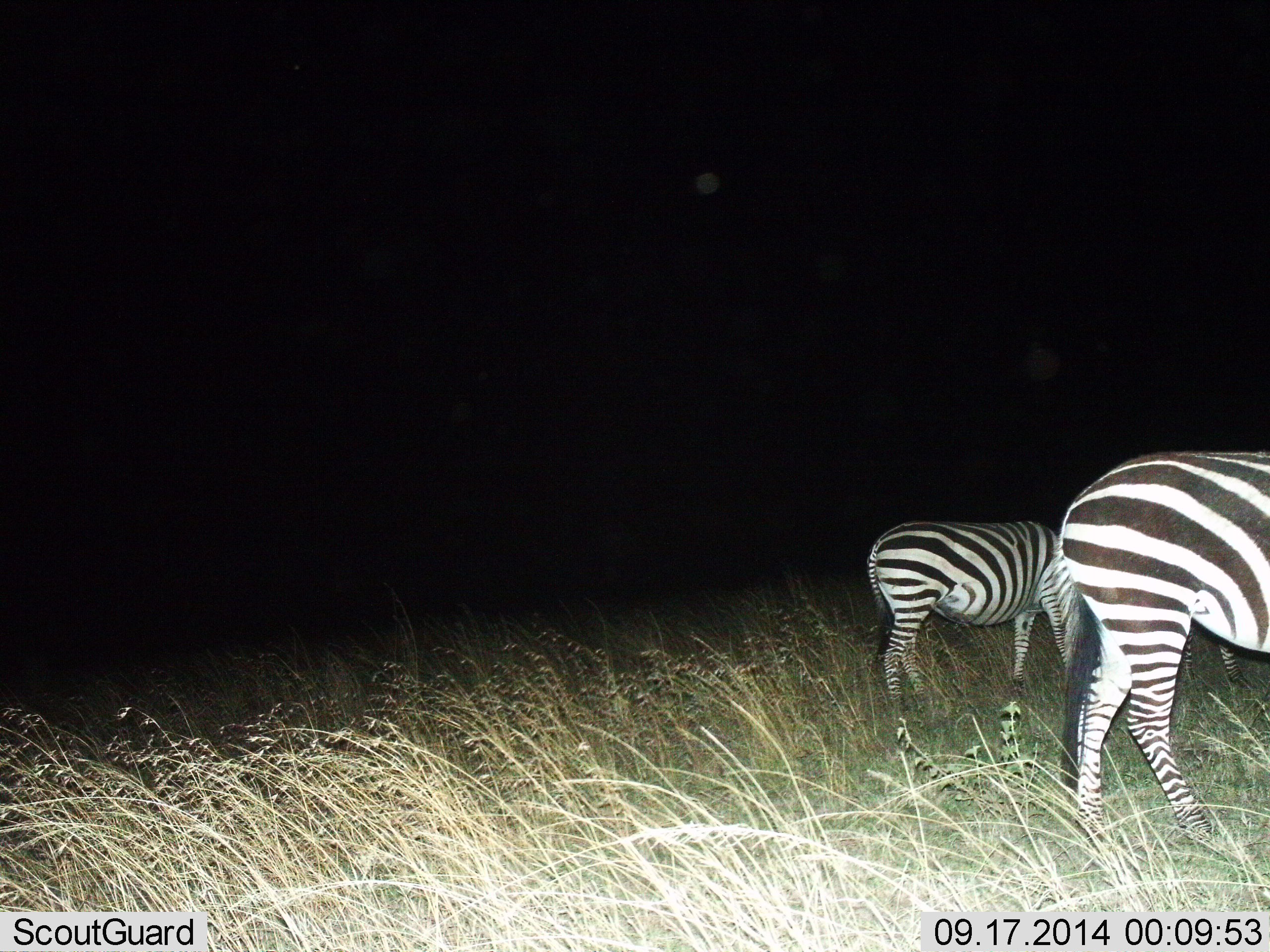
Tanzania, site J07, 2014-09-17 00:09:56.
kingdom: Animalia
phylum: Chordata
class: Mammalia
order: Perissodactyla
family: Equidae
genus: Equus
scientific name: Equus quagga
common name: plains zebra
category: zebra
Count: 2.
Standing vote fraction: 70%.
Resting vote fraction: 10%.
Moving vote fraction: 10%.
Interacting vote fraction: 0%.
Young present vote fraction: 10%.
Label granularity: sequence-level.